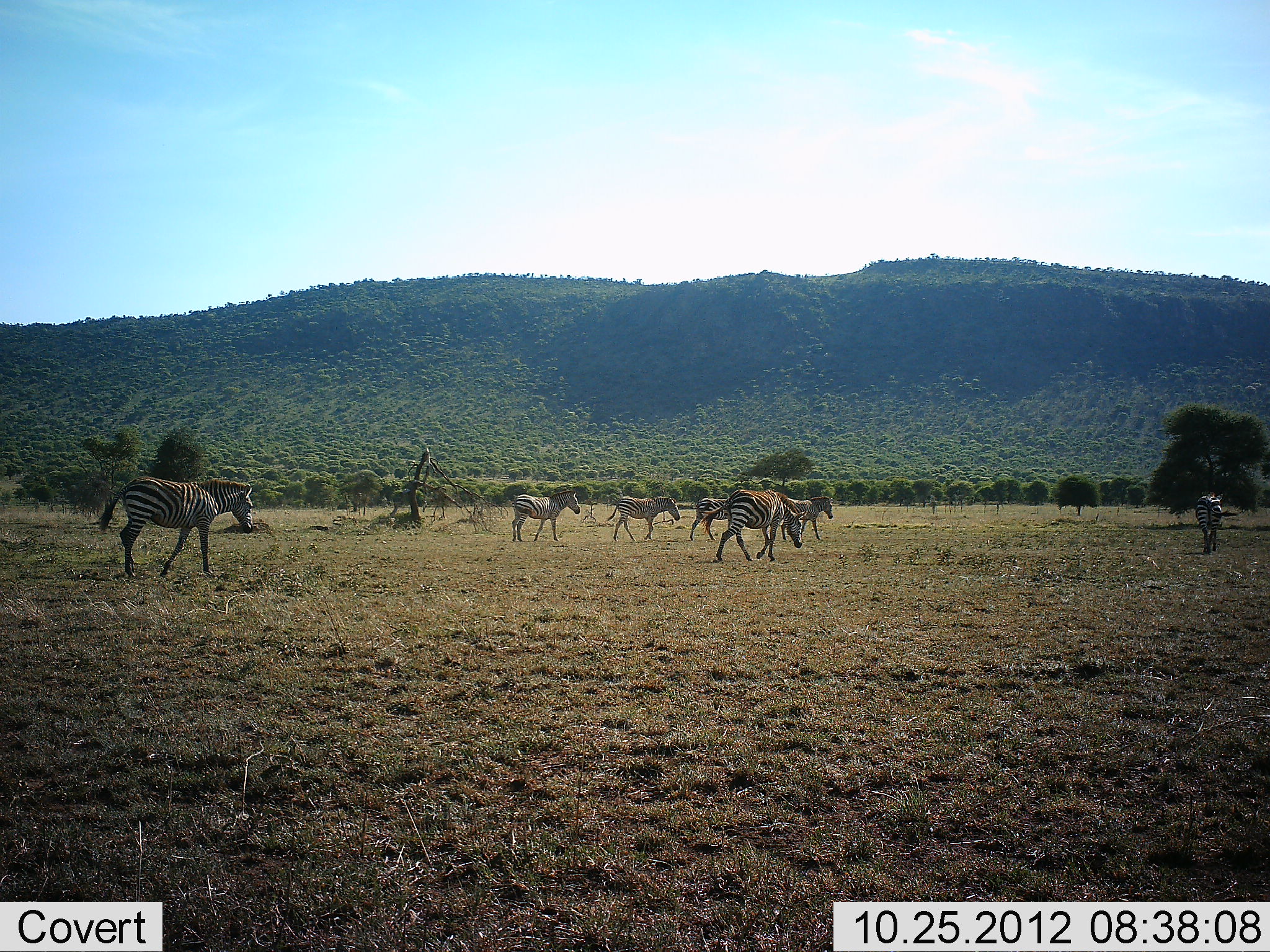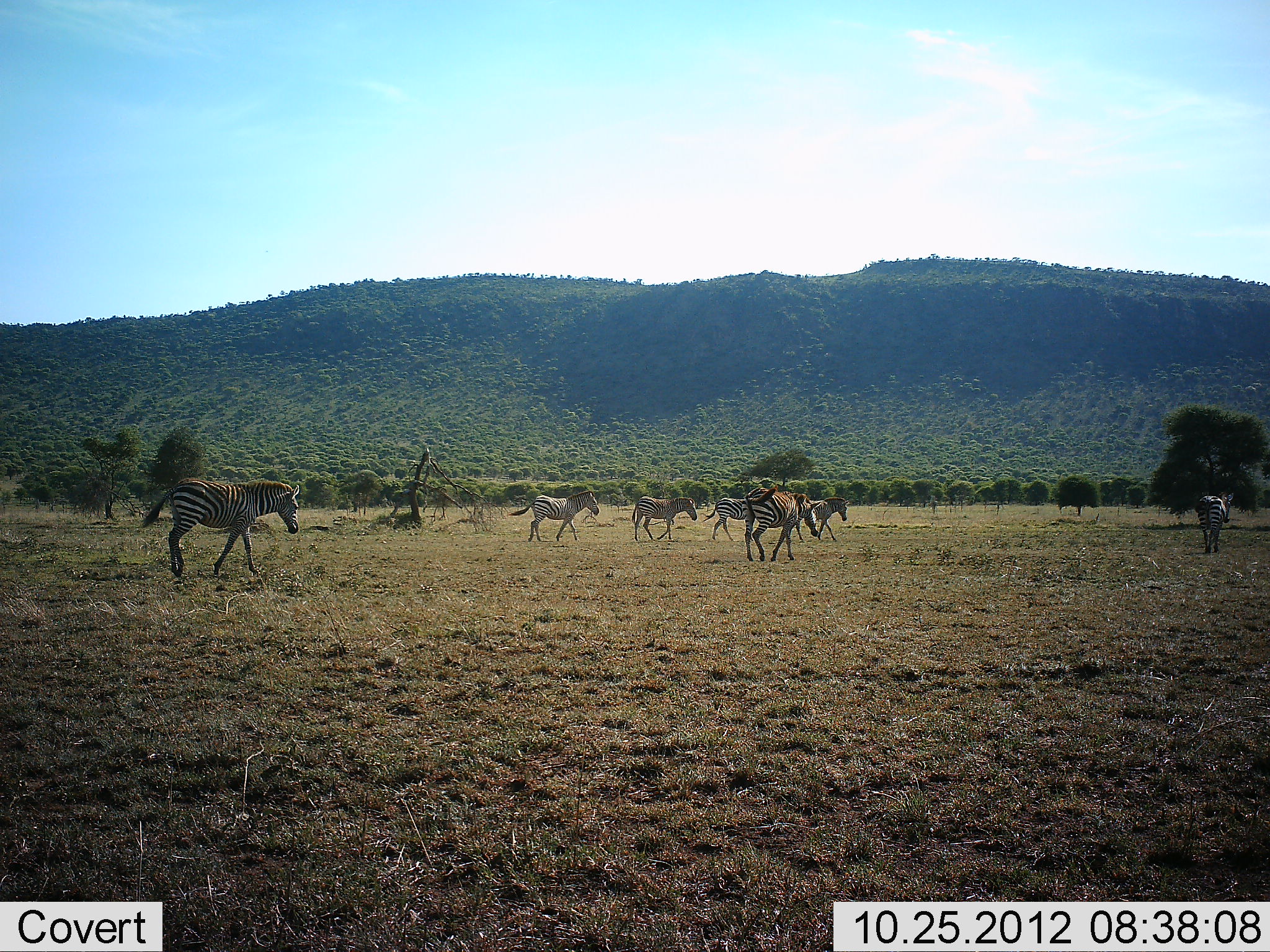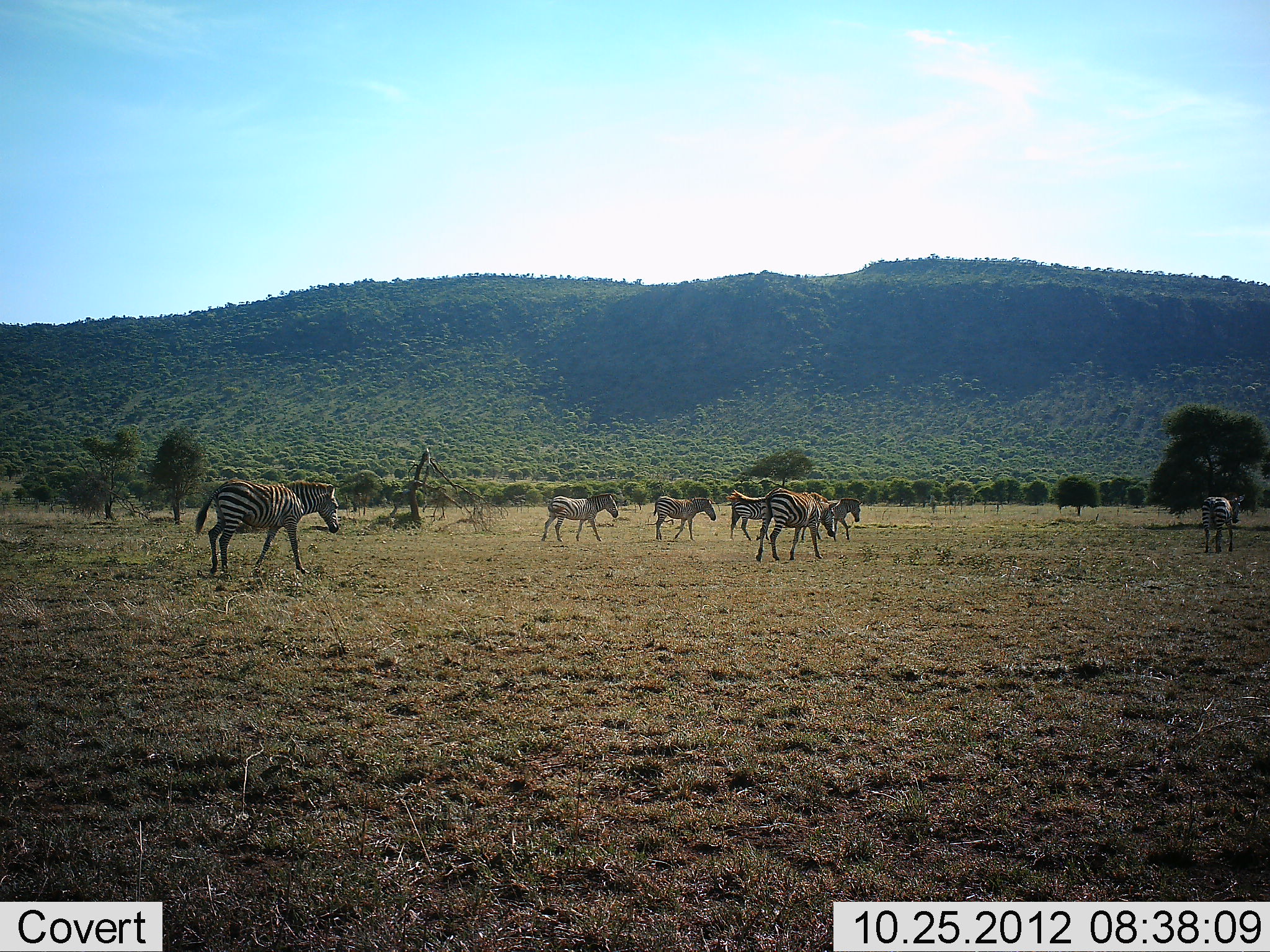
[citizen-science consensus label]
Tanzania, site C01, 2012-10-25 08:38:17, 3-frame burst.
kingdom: Animalia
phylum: Chordata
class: Mammalia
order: Perissodactyla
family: Equidae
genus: Equus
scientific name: Equus quagga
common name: plains zebra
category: zebra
Zebra (plains zebra) (Equus quagga), count 7. Behavior (volunteer vote fractions): standing 20%, resting 0%, moving 100%, interacting 0%. Young present (vote fraction): 0%. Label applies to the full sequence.